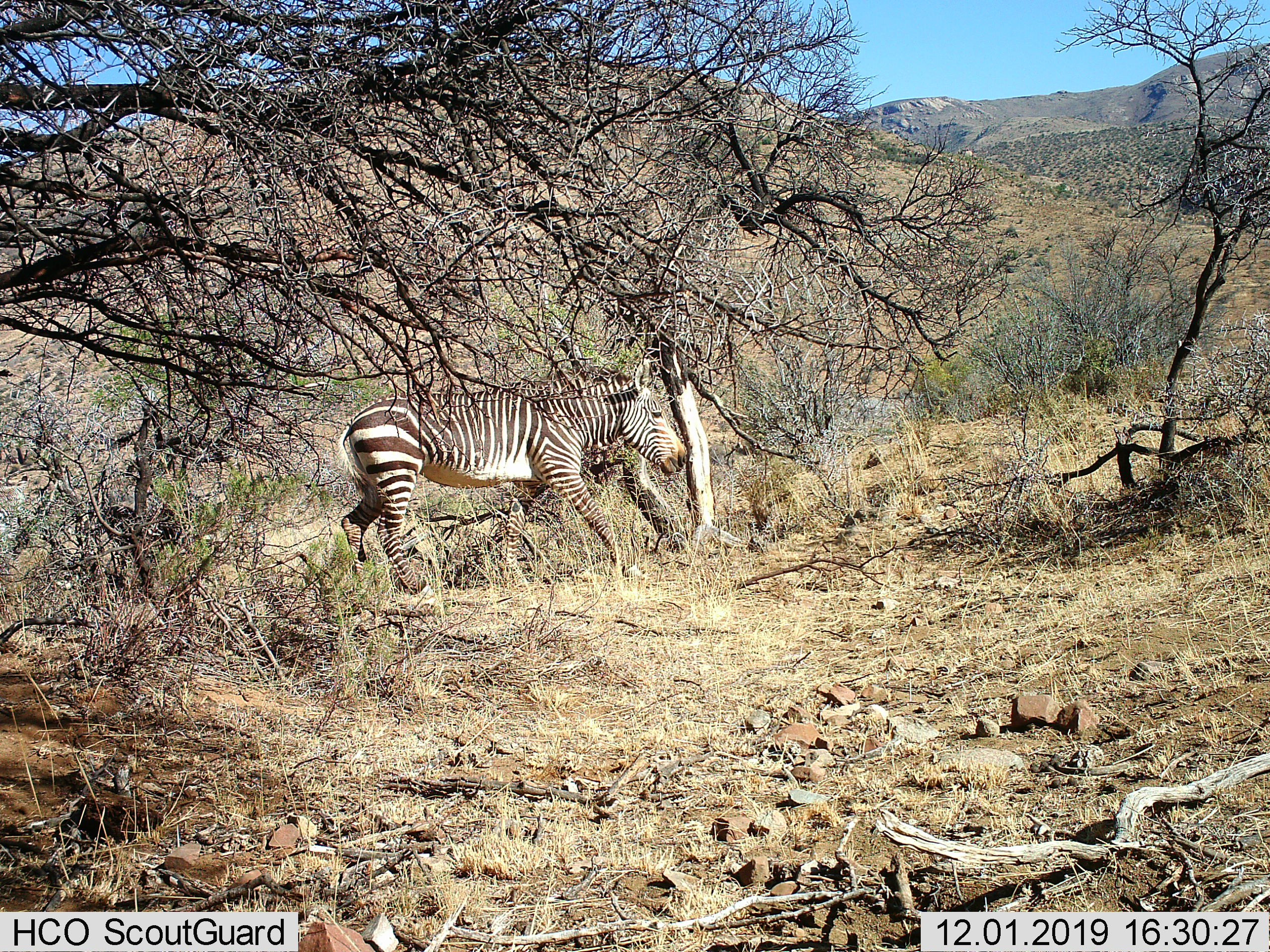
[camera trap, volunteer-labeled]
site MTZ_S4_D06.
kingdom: Animalia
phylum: Chordata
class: Mammalia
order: Perissodactyla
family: Equidae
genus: Equus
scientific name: Equus zebra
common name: mountain zebra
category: zebramountain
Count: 1.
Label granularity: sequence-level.